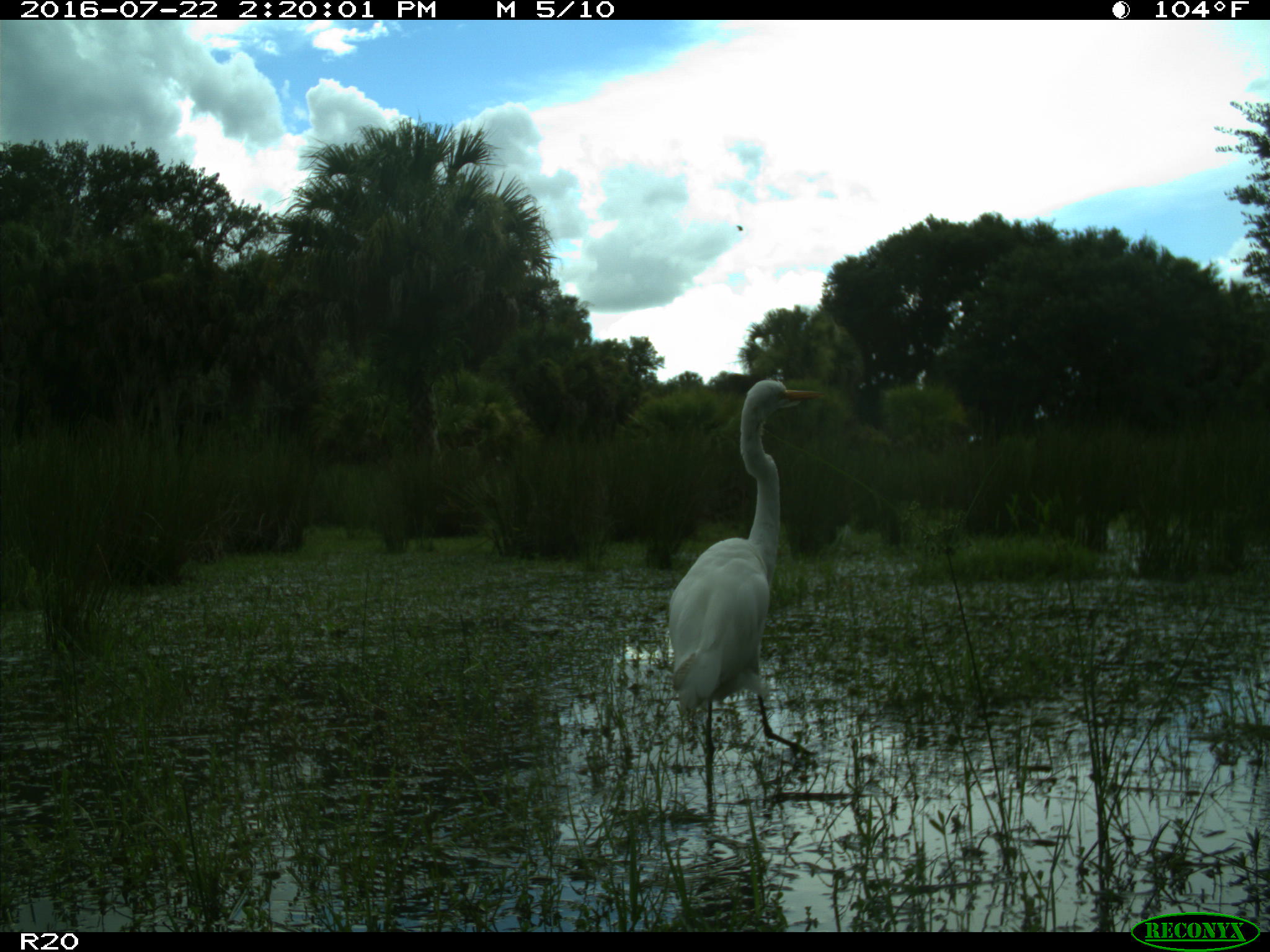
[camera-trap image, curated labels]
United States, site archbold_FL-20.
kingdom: Animalia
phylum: Chordata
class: Aves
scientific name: Aves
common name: birds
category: unidentified bird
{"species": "unidentified bird (birds) (Aves)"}